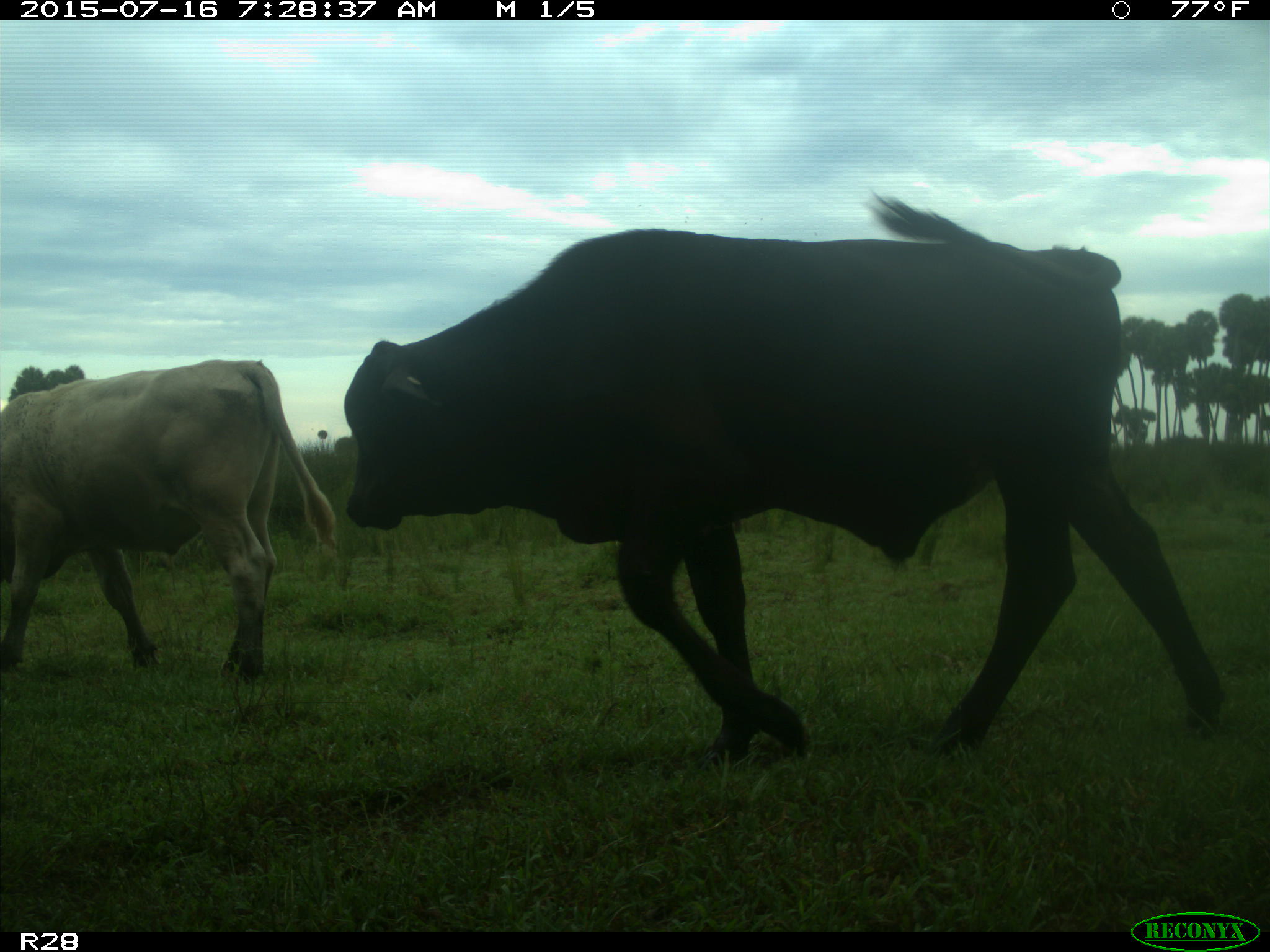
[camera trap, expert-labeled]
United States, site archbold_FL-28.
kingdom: Animalia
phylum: Chordata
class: Mammalia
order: Artiodactyla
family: Bovidae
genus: Bos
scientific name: Bos taurus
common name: domestic cow